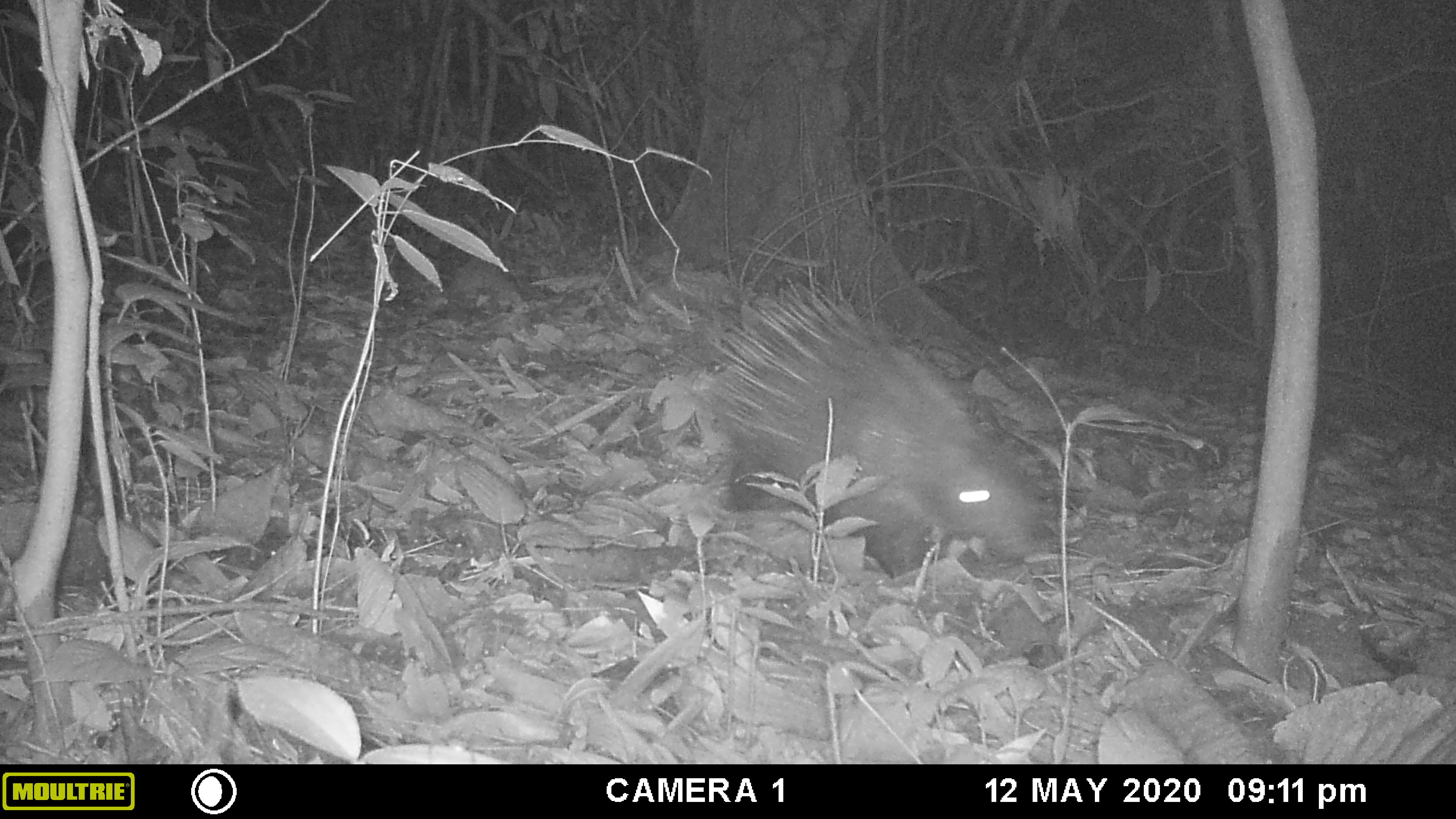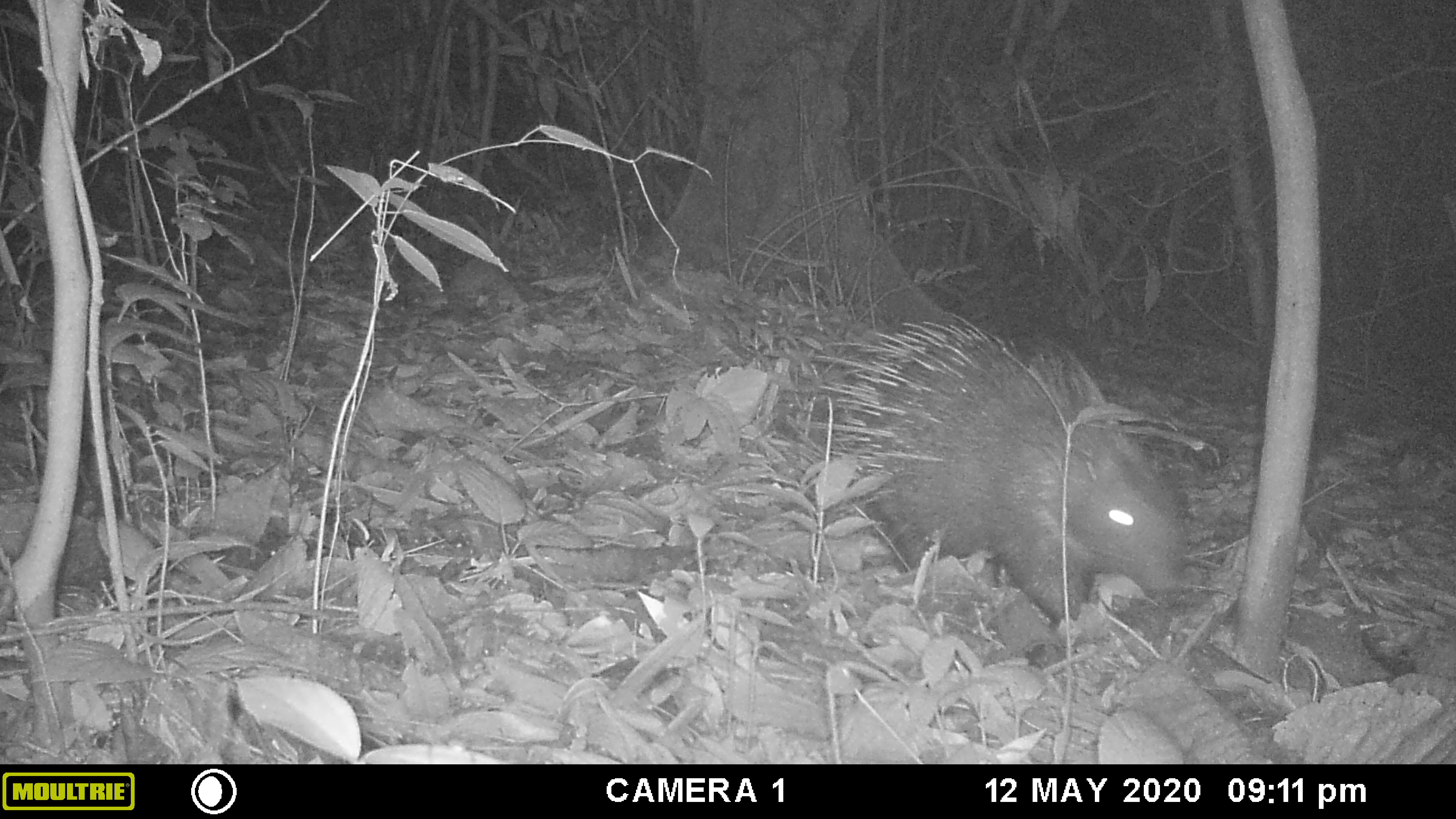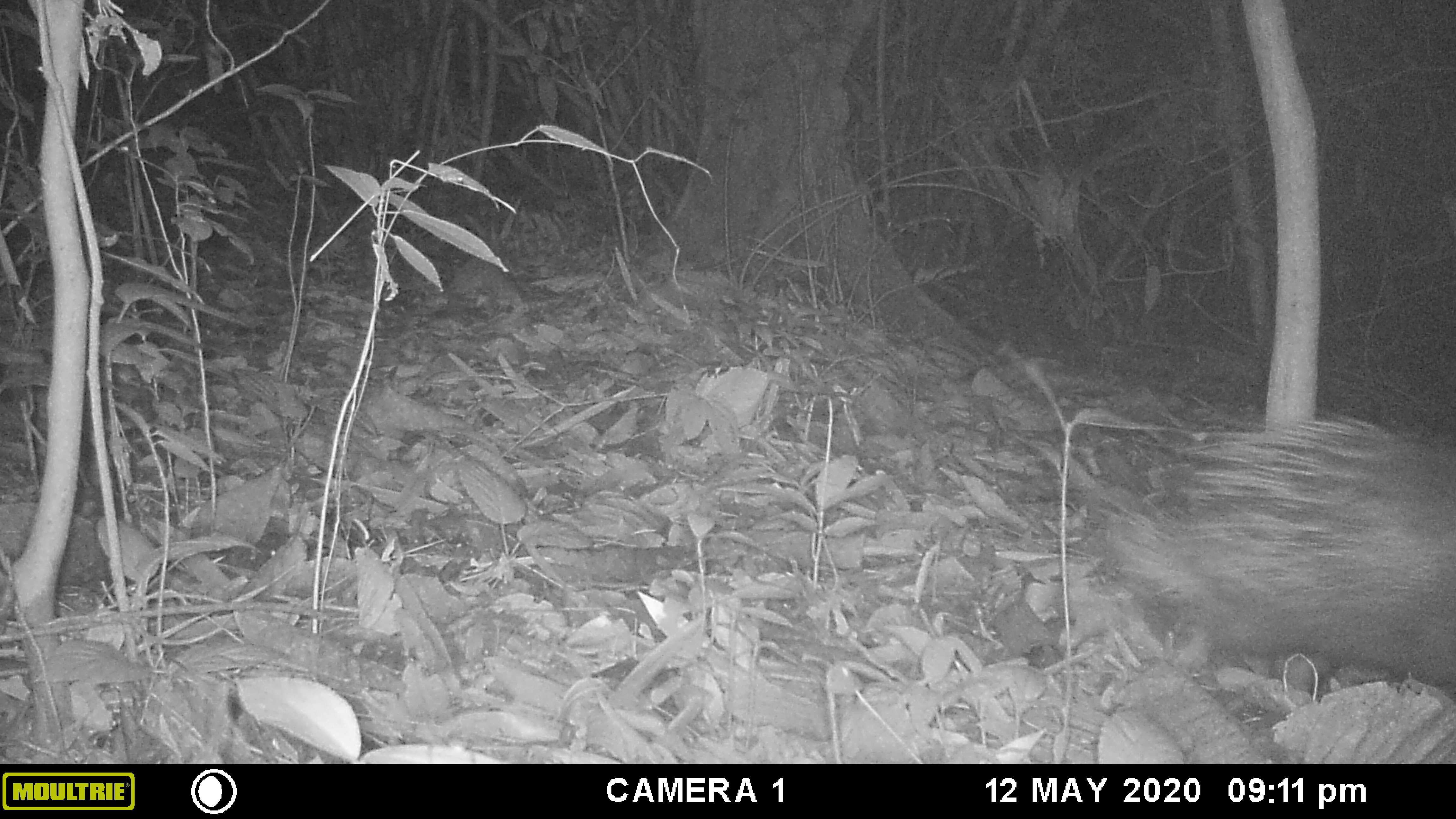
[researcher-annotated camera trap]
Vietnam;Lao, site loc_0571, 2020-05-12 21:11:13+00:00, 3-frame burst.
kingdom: Animalia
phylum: Chordata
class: Mammalia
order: Rodentia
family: Hystricidae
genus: Hystrix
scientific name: Hystrix brachyura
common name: malayan porcupine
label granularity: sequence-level